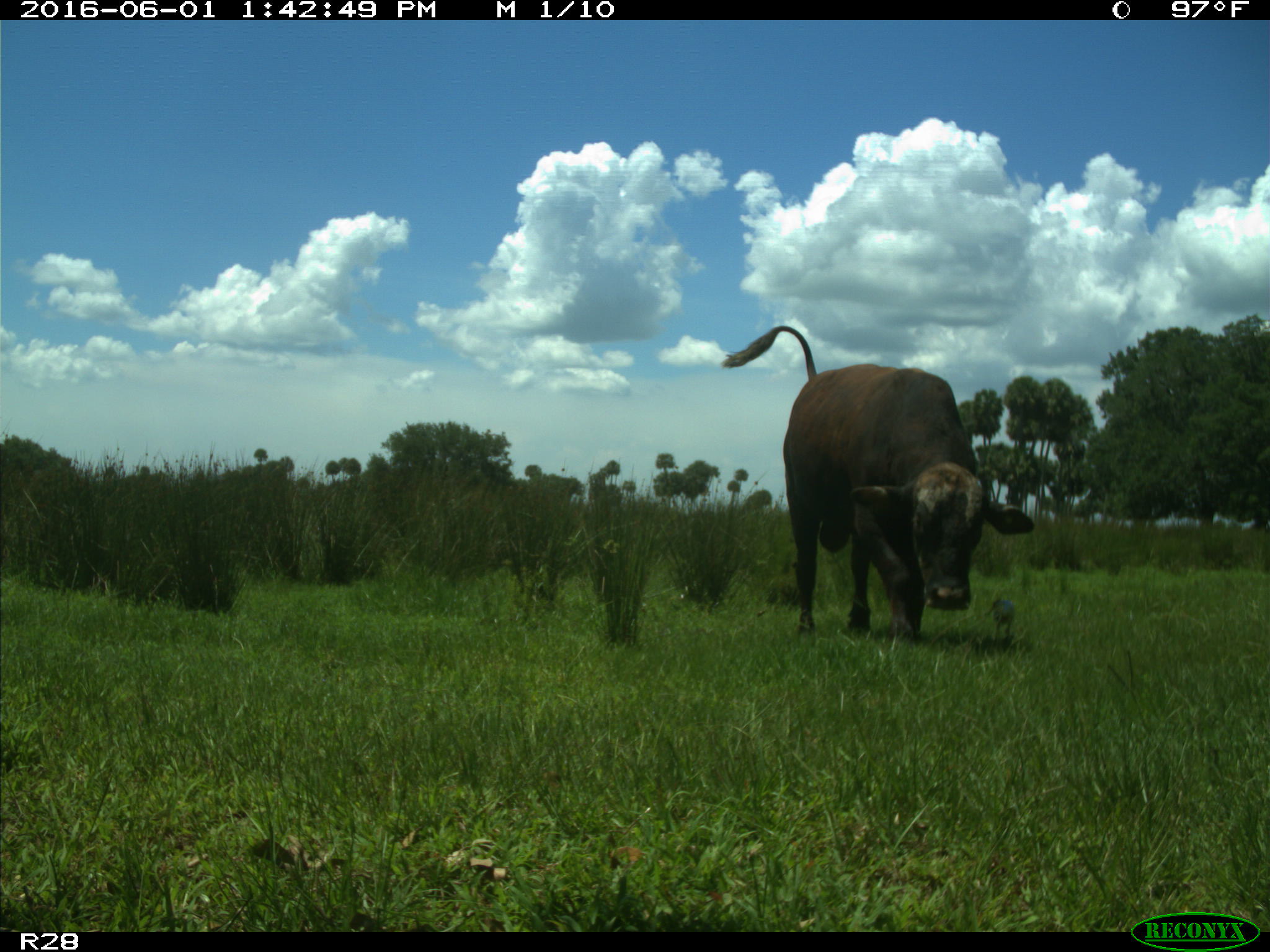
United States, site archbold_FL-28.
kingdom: Animalia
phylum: Chordata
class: Mammalia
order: Artiodactyla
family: Bovidae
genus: Bos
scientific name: Bos taurus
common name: domestic cow